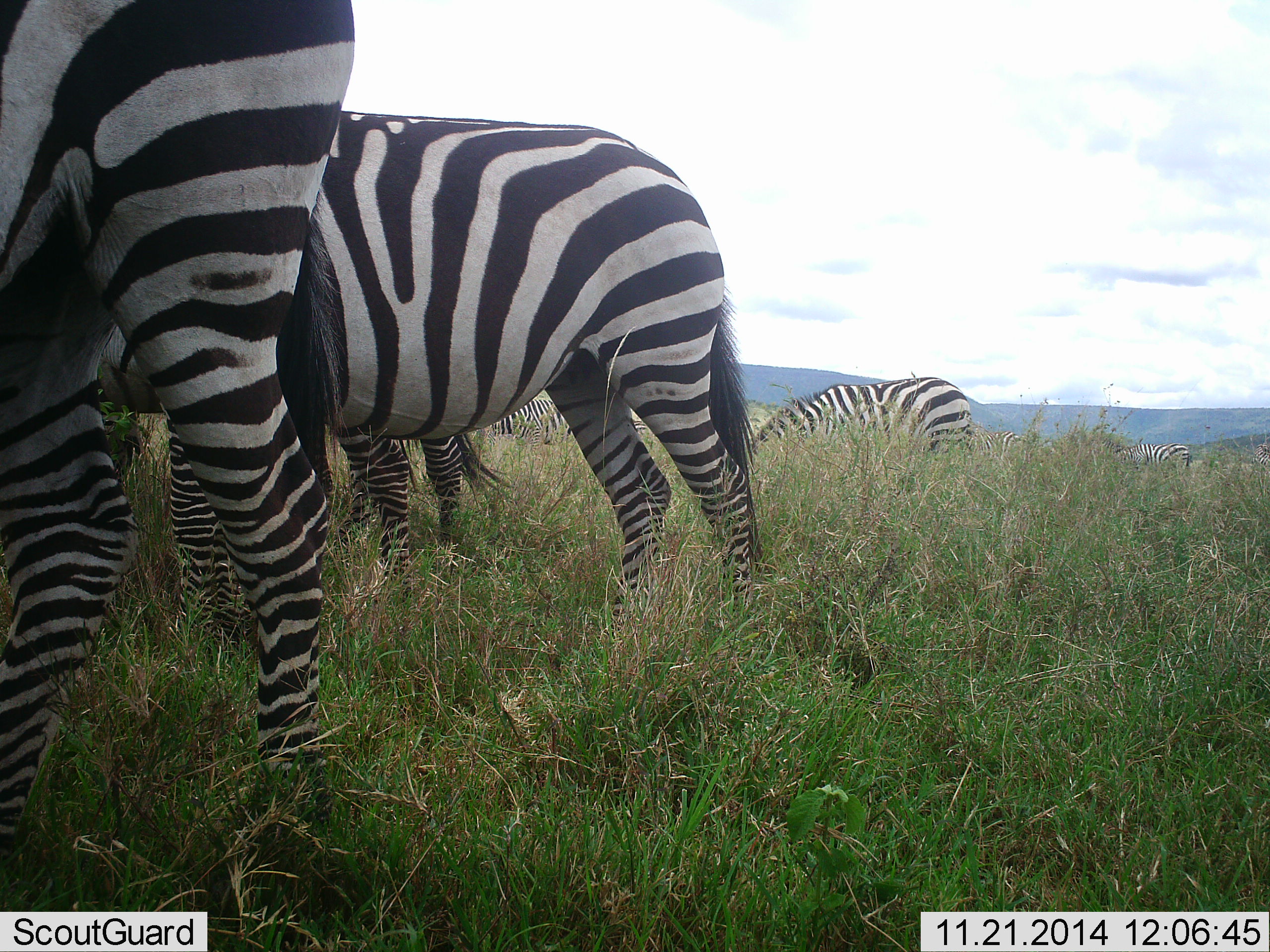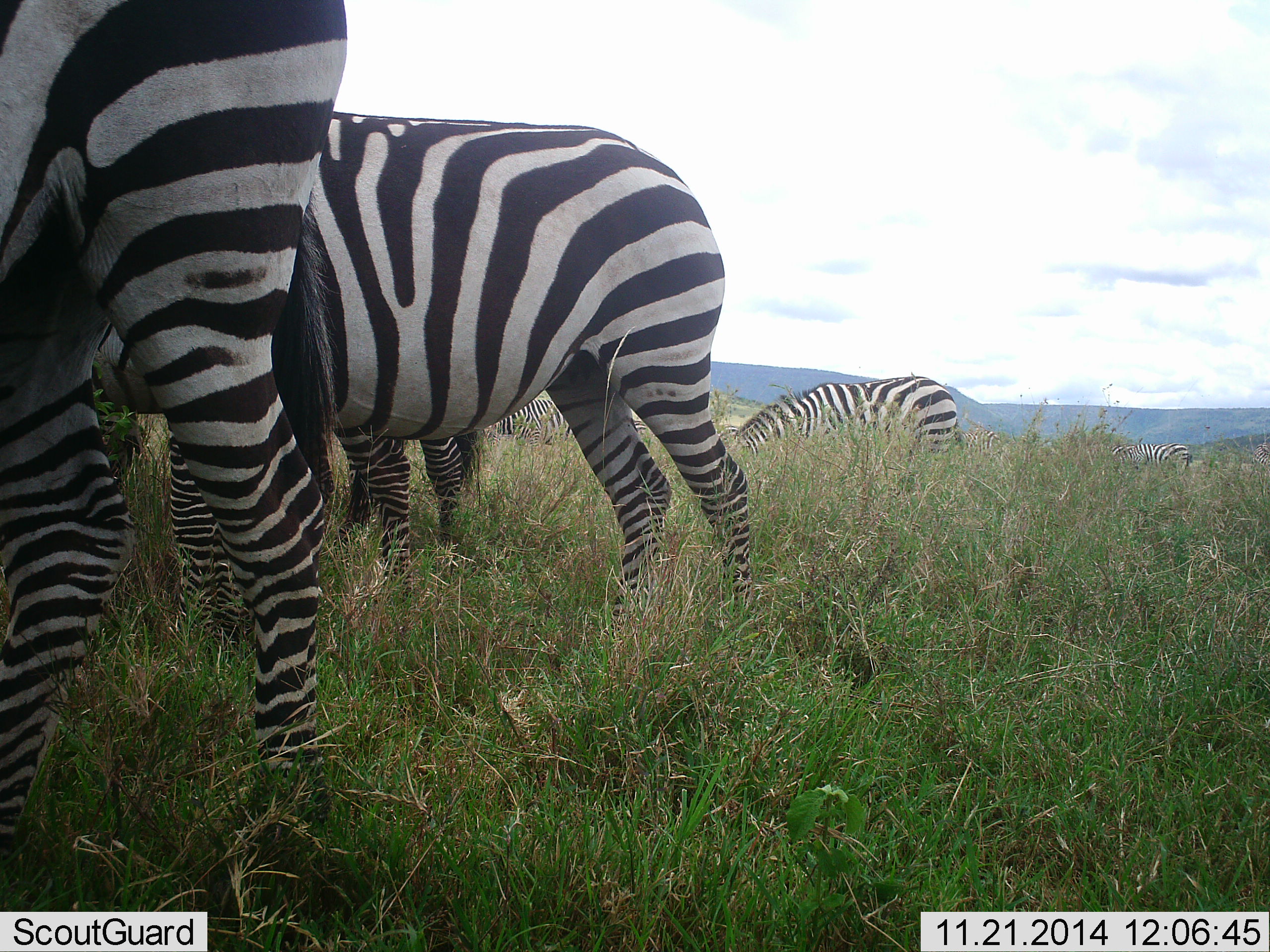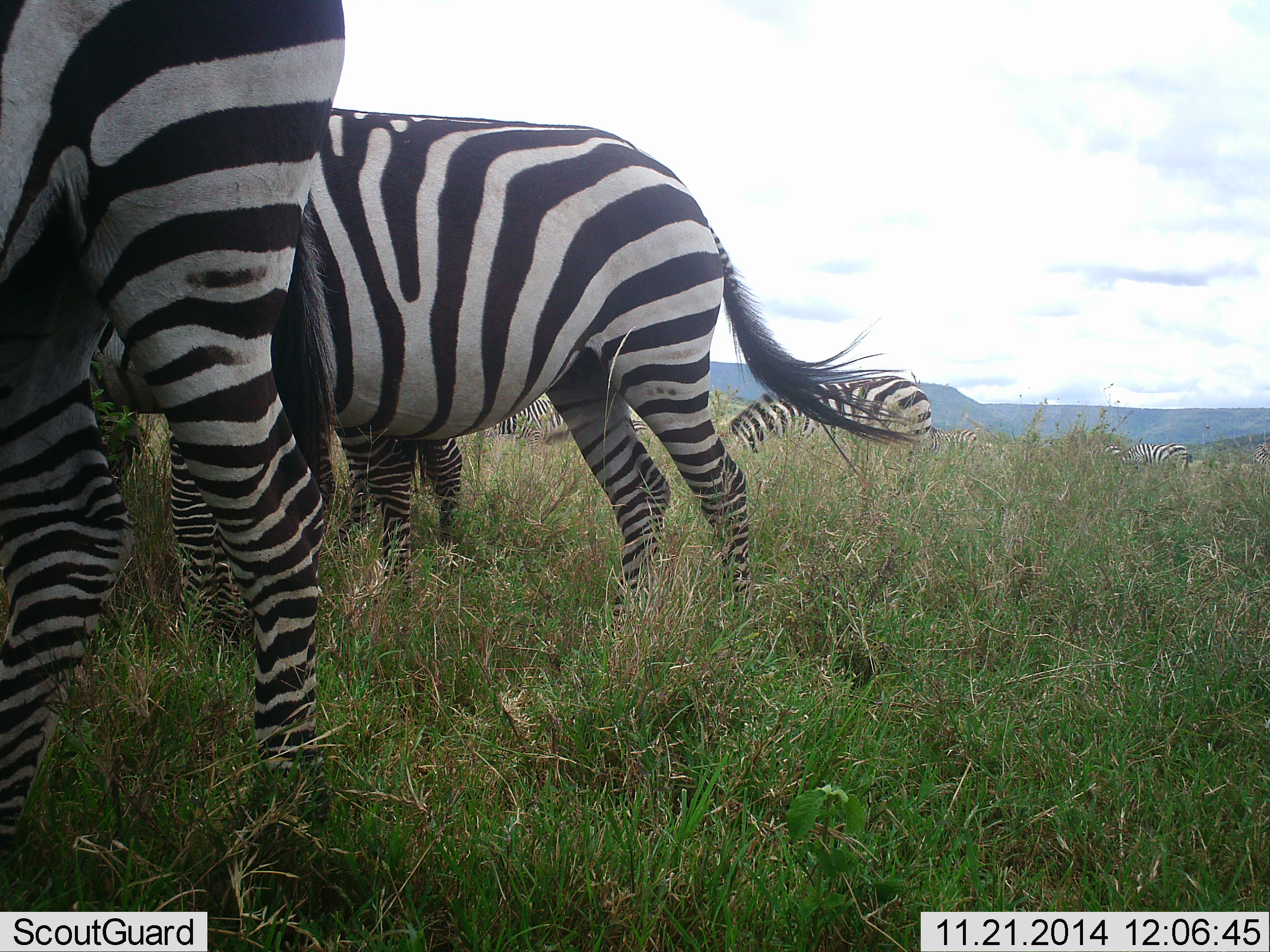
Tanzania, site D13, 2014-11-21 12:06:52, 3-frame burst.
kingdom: Animalia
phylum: Chordata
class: Mammalia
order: Perissodactyla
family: Equidae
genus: Equus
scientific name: Equus quagga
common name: plains zebra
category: zebra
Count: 5.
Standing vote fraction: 20%.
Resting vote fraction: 0%.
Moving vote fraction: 10%.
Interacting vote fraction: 0%.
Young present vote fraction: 0%.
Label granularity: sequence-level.